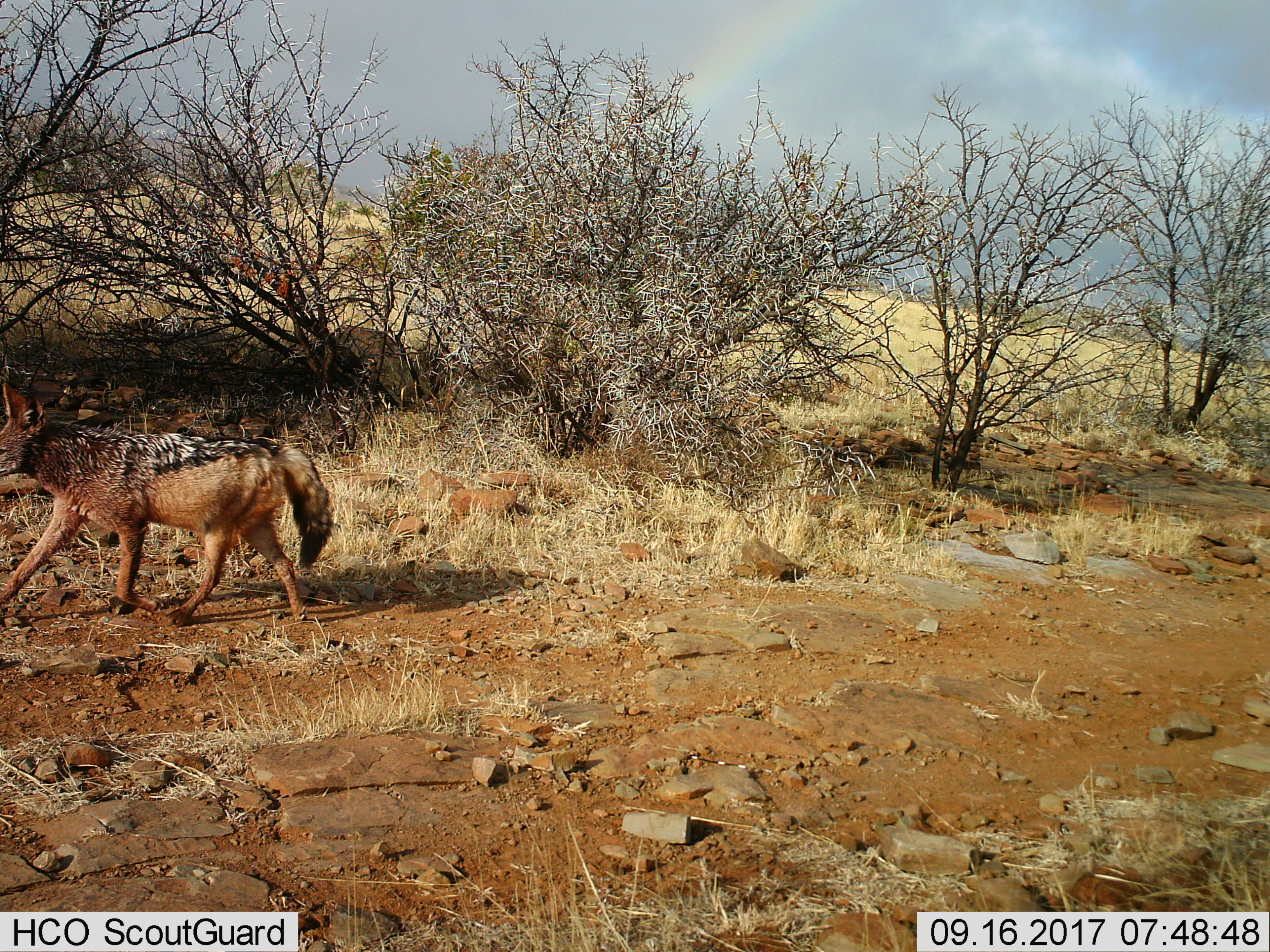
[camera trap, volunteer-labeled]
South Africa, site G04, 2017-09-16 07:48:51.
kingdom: Animalia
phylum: Chordata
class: Mammalia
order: Carnivora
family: Canidae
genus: Lupulella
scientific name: Lupulella mesomelas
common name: black-backed jackal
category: jackalblackbacked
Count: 1.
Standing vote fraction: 9%.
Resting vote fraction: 0%.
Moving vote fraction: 100%.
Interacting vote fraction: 0%.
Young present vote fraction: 0%.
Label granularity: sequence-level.